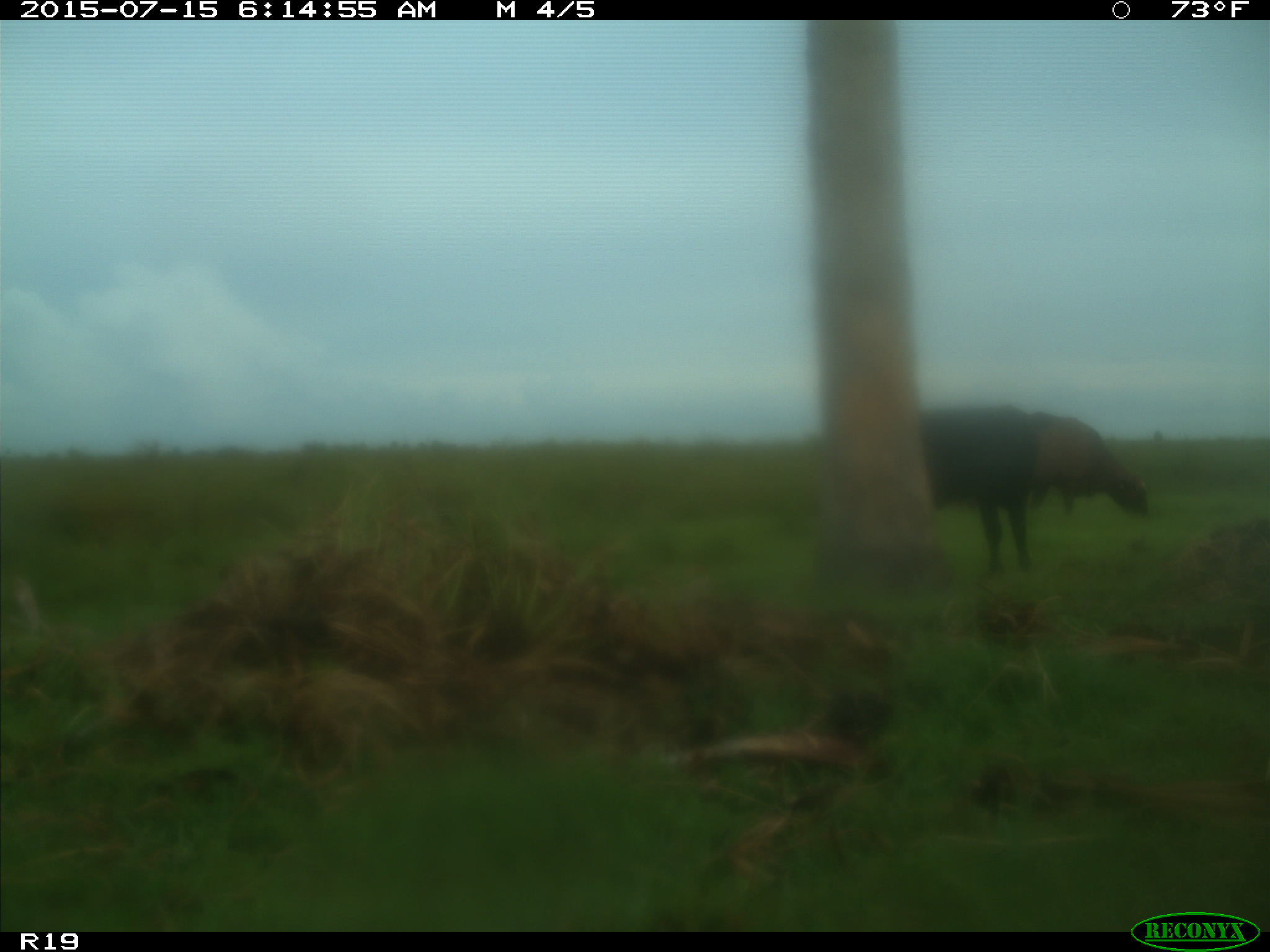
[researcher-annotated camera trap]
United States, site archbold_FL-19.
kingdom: Animalia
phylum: Chordata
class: Mammalia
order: Artiodactyla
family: Bovidae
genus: Bos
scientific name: Bos taurus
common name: domestic cow